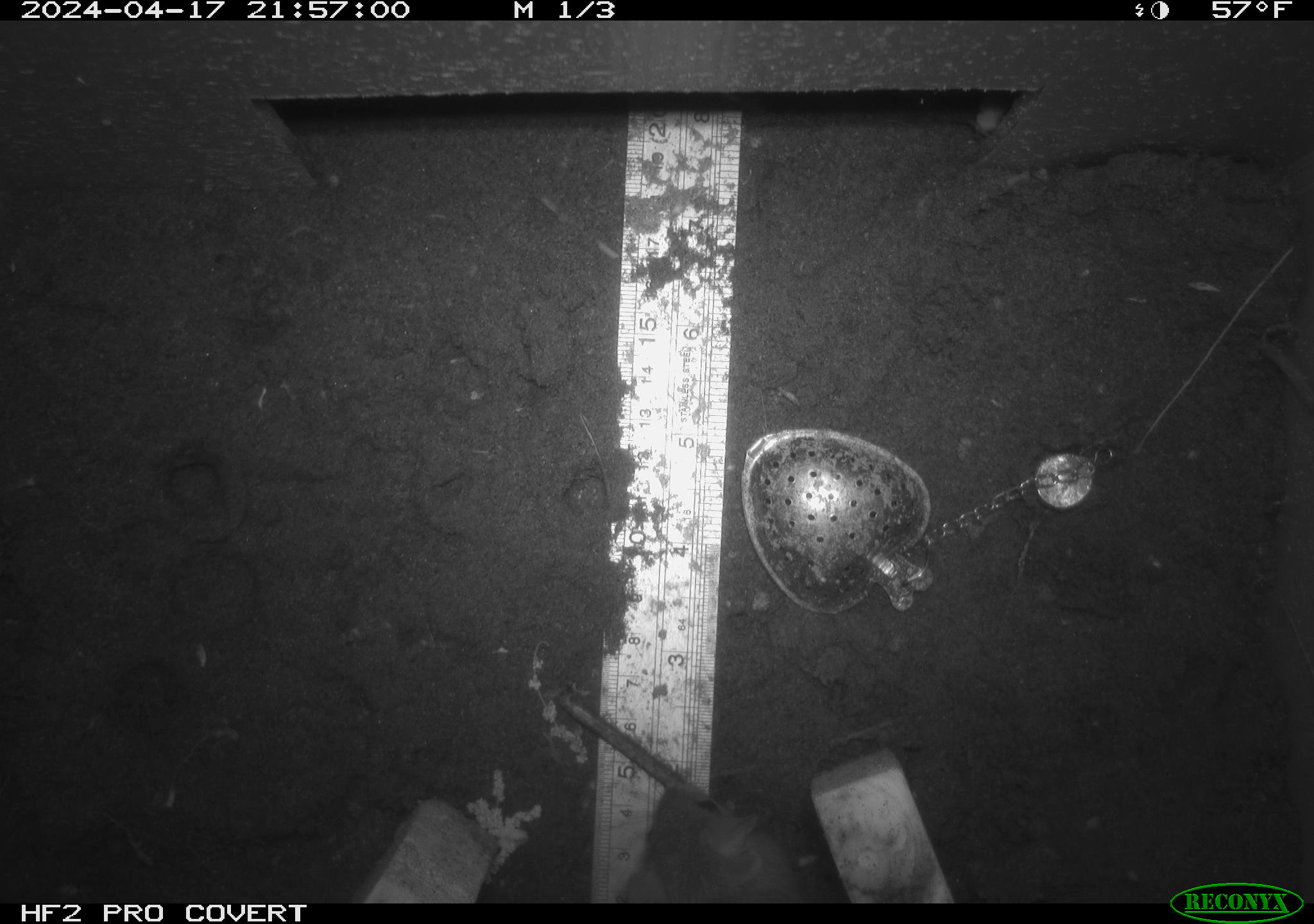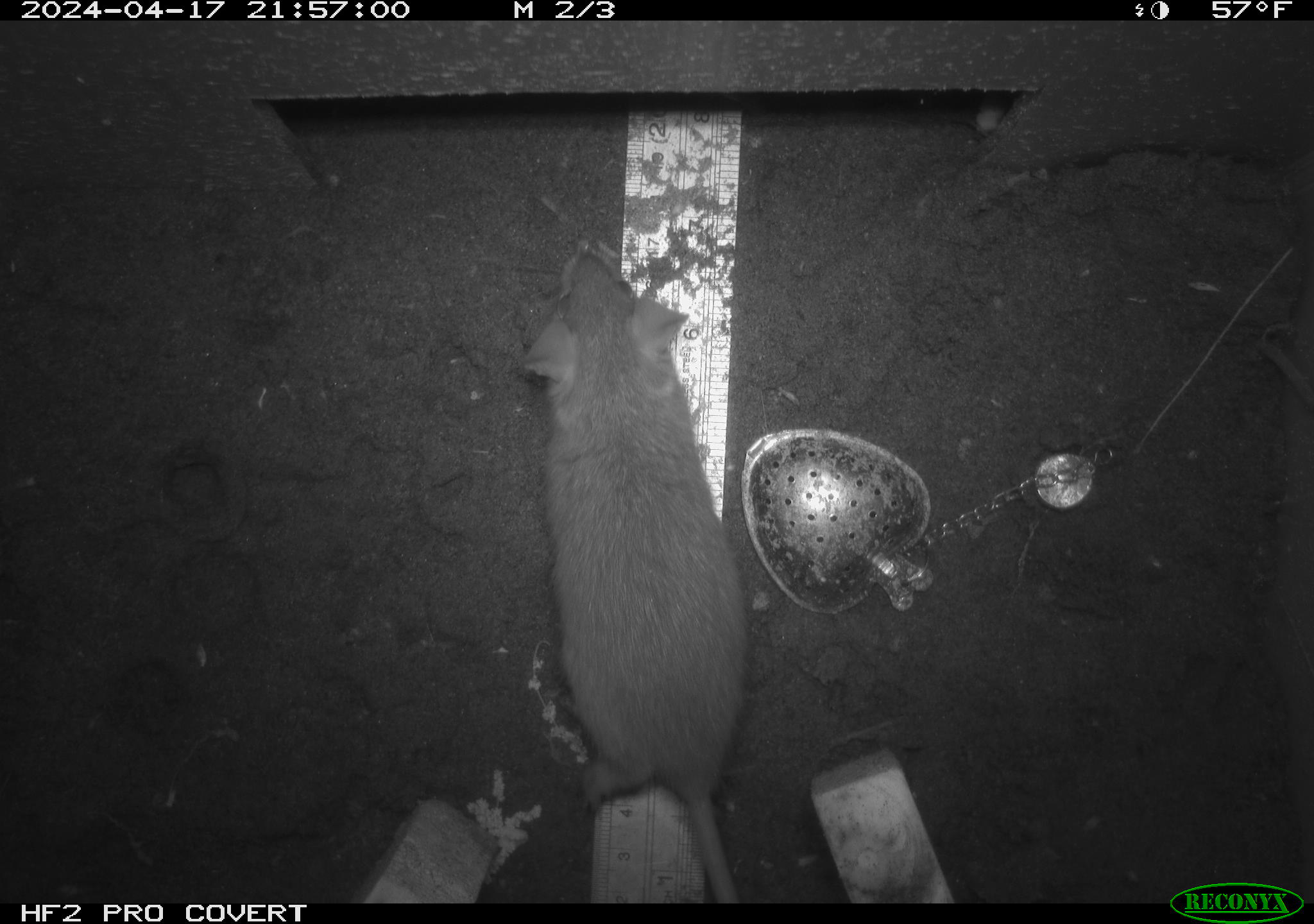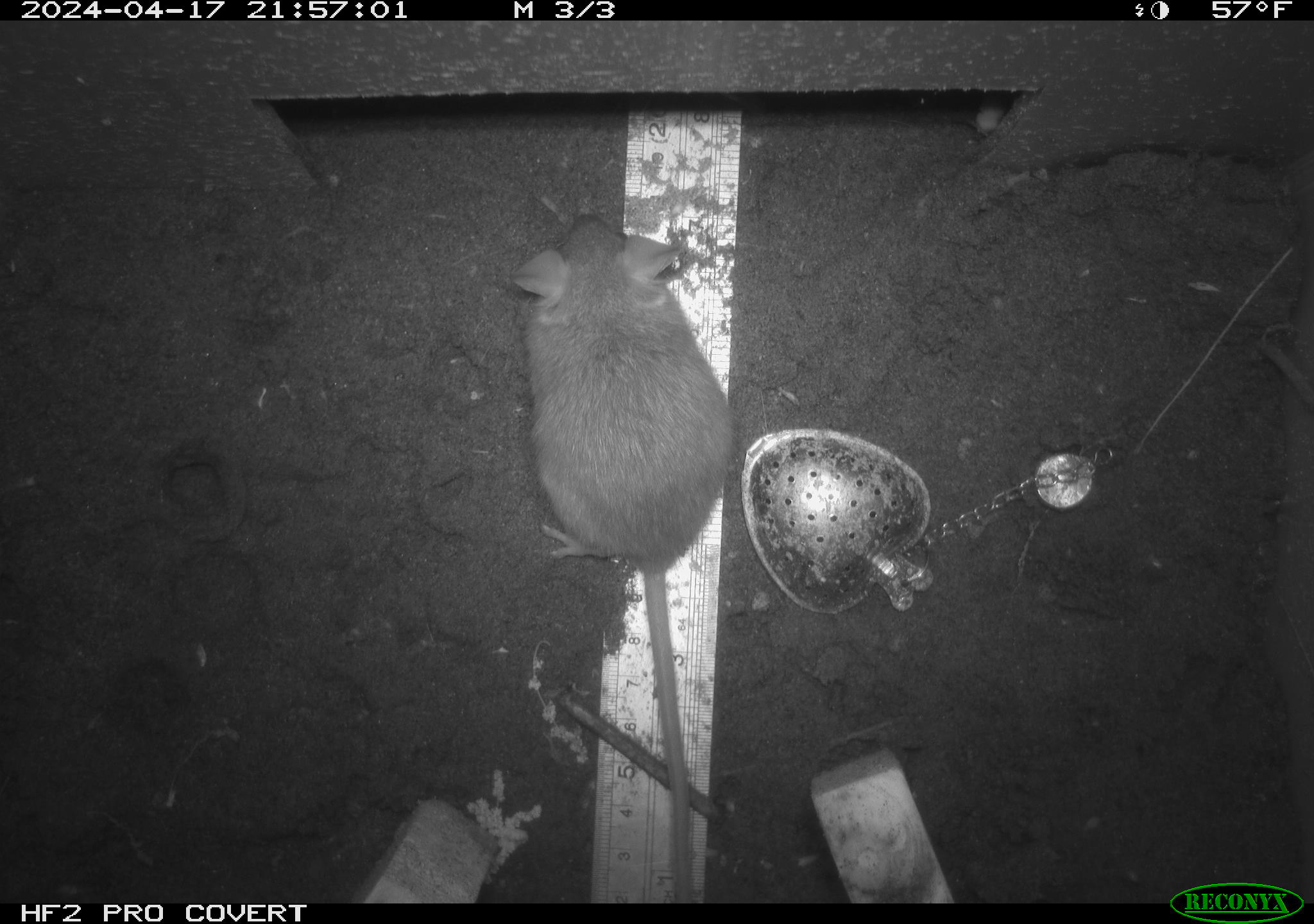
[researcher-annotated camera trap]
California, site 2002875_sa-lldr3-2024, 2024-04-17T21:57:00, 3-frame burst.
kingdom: Animalia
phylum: Chordata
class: Mammalia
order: Rodentia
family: Muridae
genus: Rattus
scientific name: Rattus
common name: rat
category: rattus species